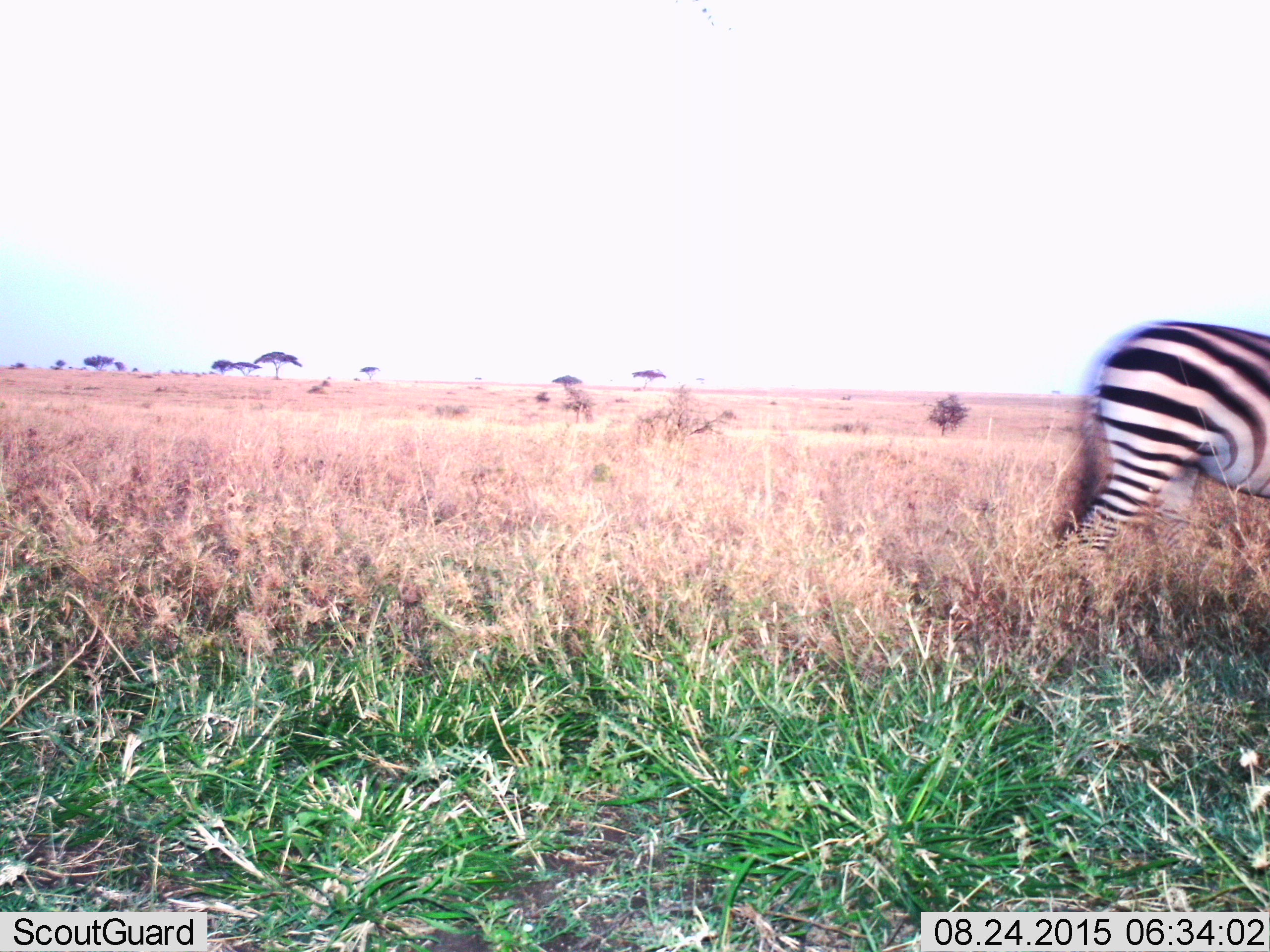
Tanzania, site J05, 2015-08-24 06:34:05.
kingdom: Animalia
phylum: Chordata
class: Mammalia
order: Perissodactyla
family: Equidae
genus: Equus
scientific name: Equus quagga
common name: plains zebra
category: zebra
Zebra (plains zebra) (Equus quagga), count 1. Behavior (volunteer vote fractions): standing 0%, resting 0%, moving 100%, interacting 0%. Young present (vote fraction): 0%. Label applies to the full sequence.